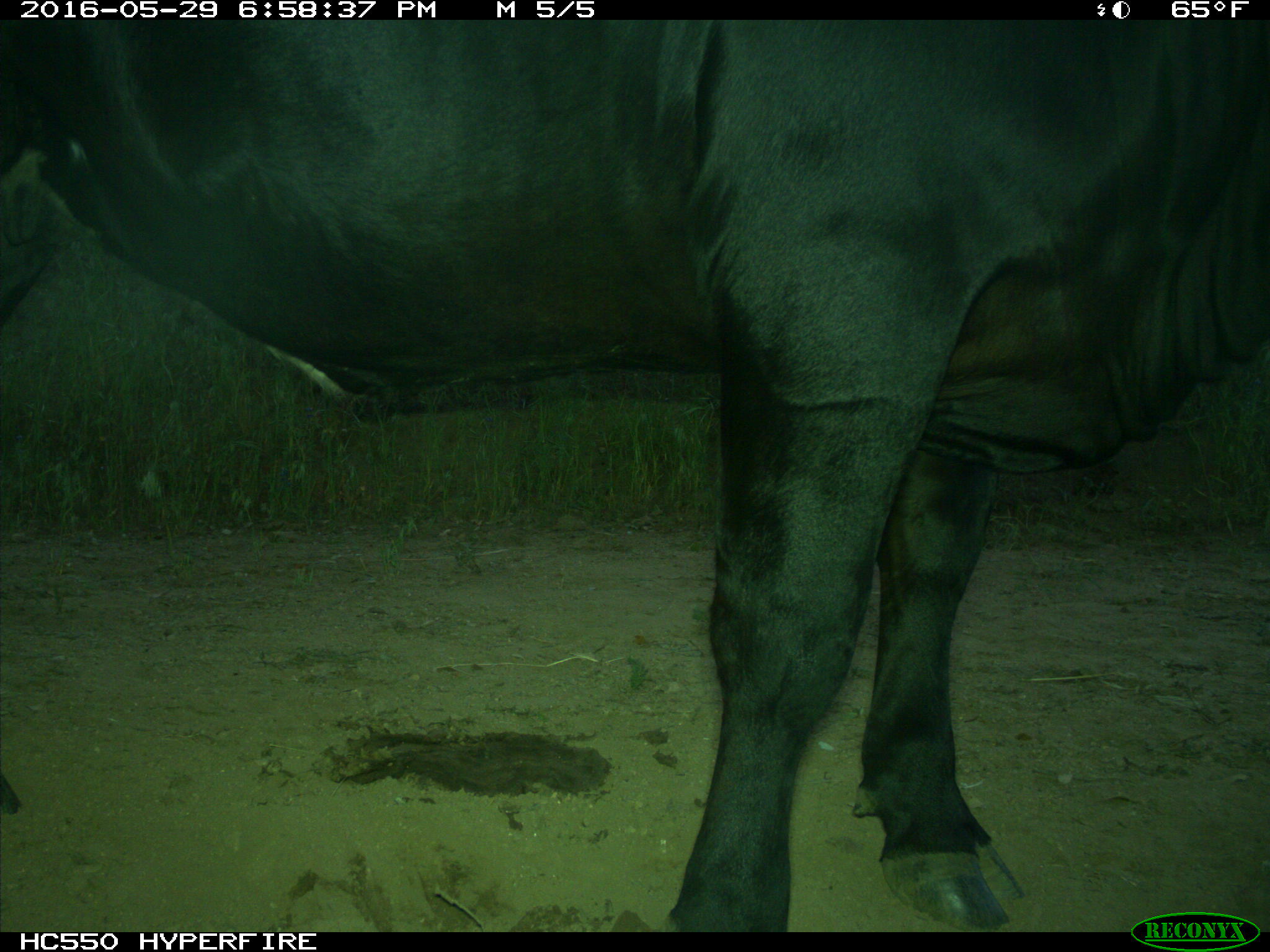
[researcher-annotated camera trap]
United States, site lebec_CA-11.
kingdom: Animalia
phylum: Chordata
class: Mammalia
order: Artiodactyla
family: Bovidae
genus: Bos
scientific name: Bos taurus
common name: domestic cow